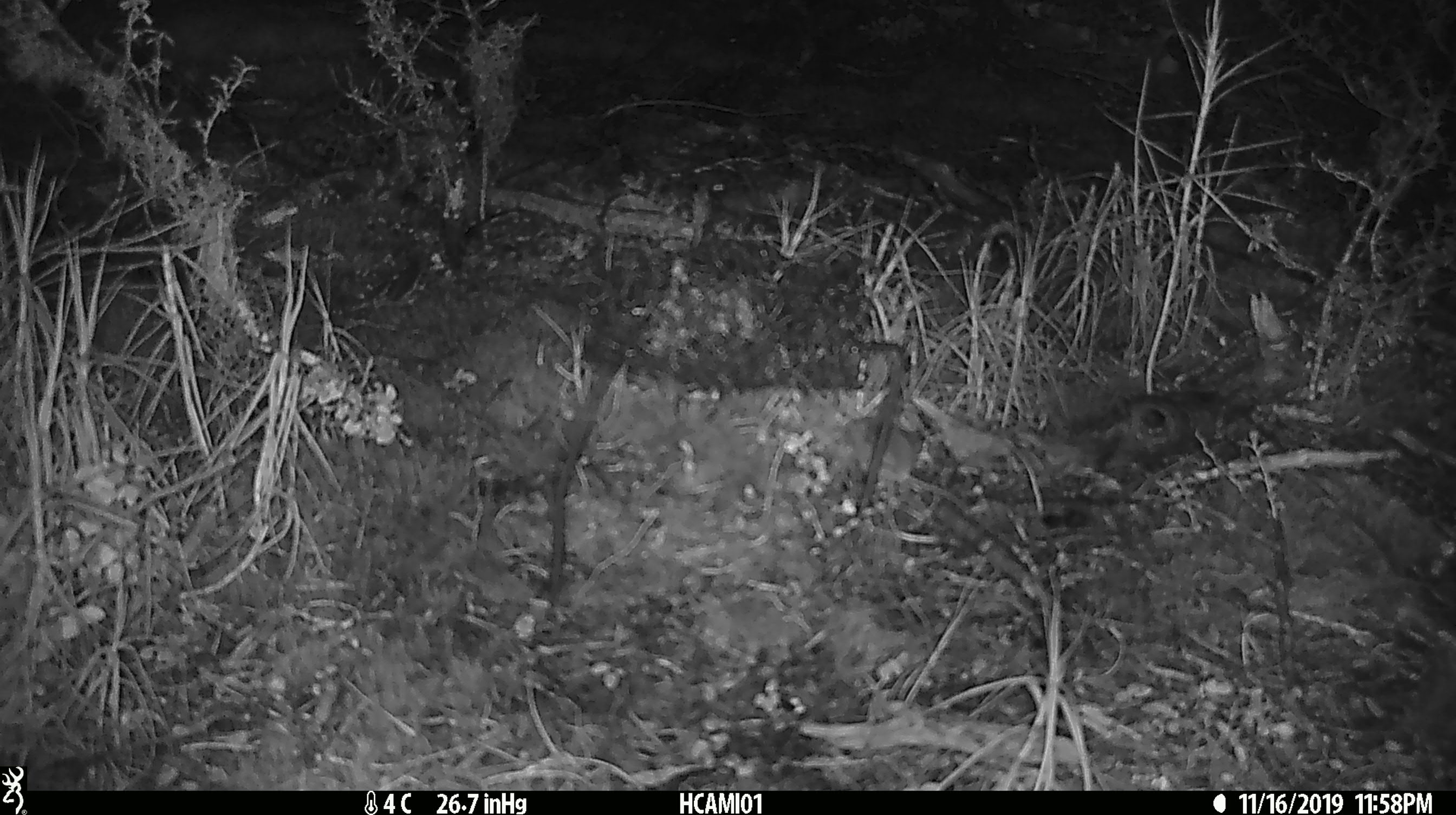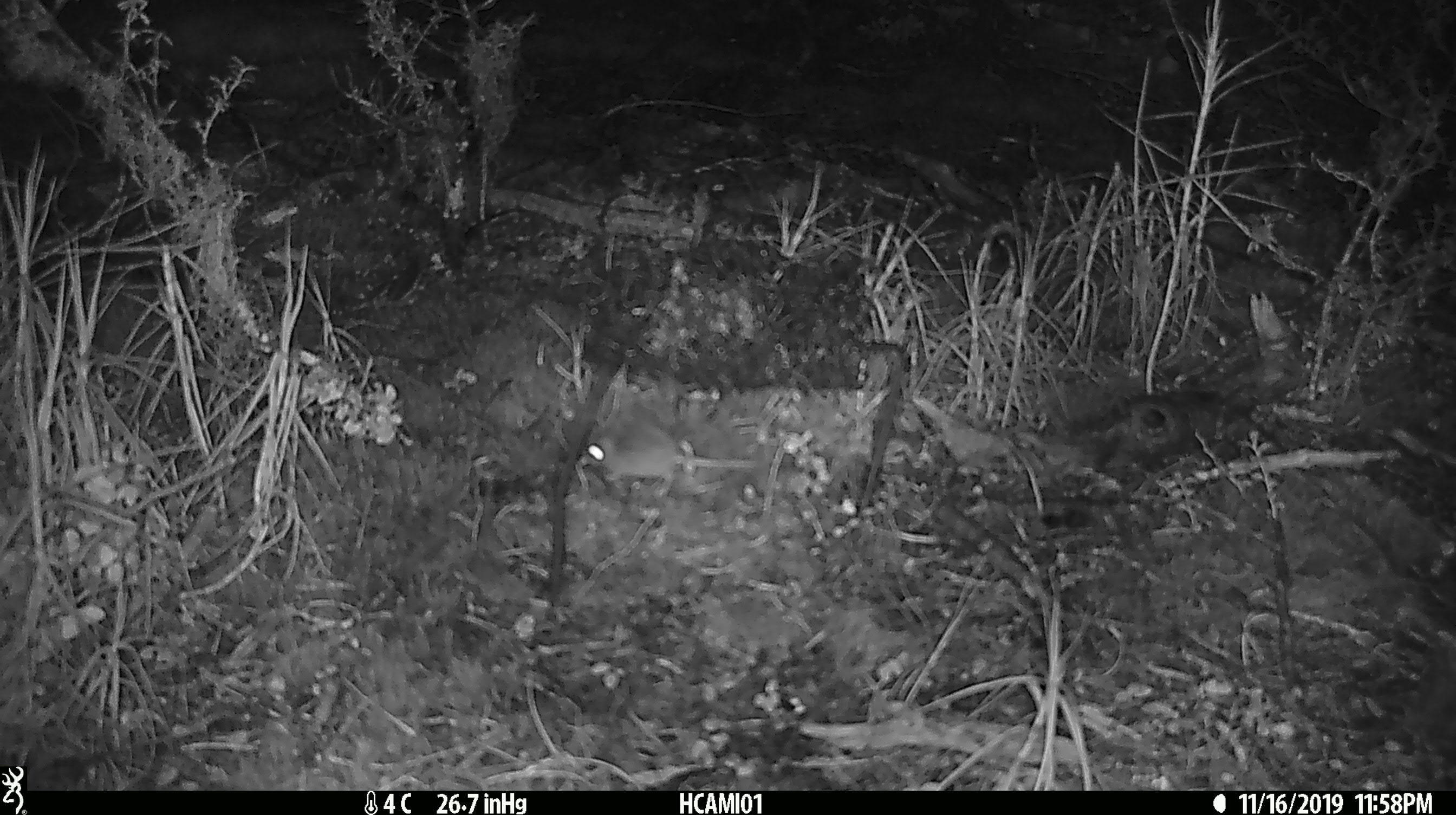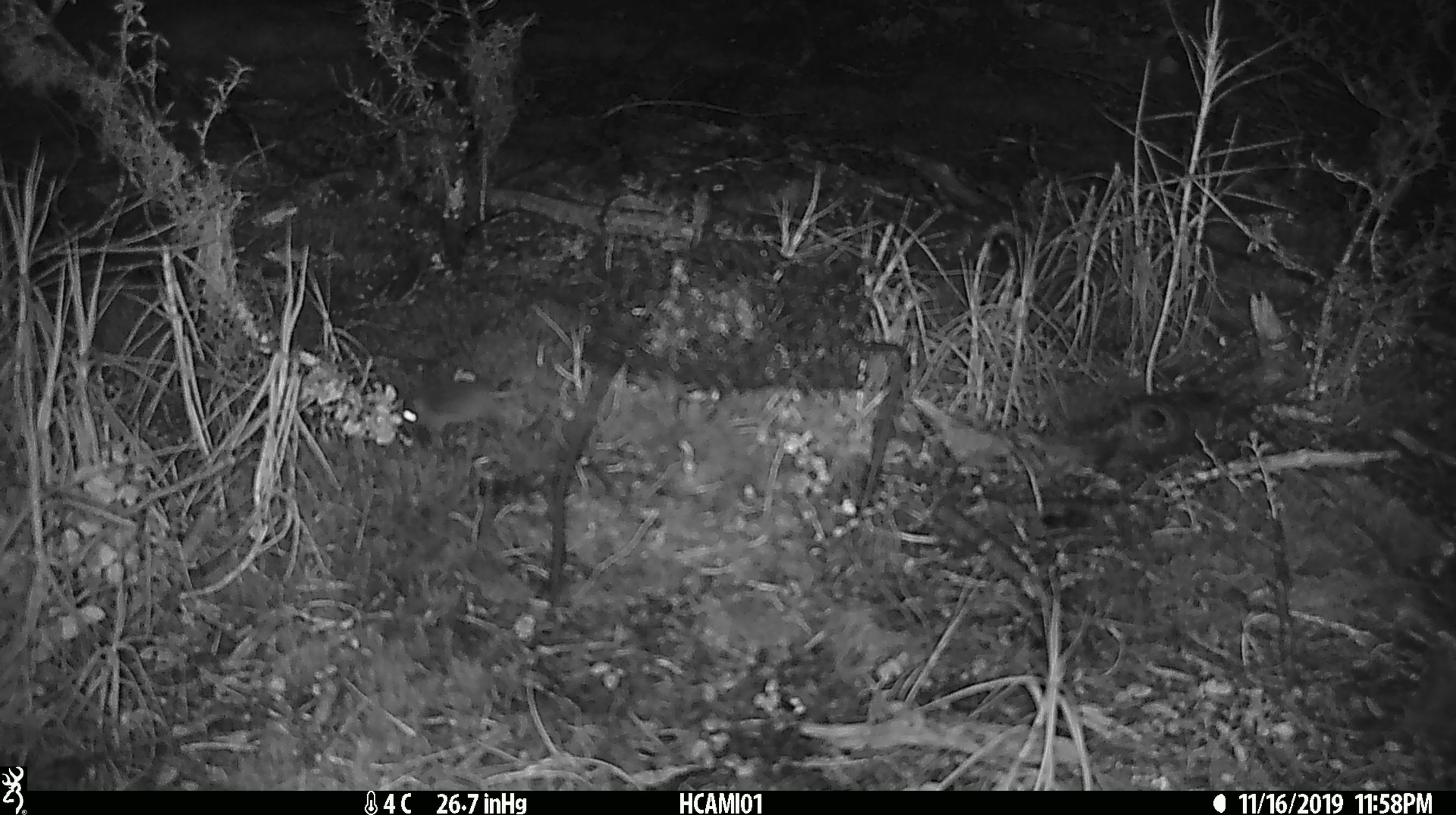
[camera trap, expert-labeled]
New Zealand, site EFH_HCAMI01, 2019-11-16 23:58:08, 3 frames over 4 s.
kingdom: Animalia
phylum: Chordata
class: Mammalia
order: Rodentia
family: Muridae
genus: Mus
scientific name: Mus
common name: mouse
Mouse (Mus).